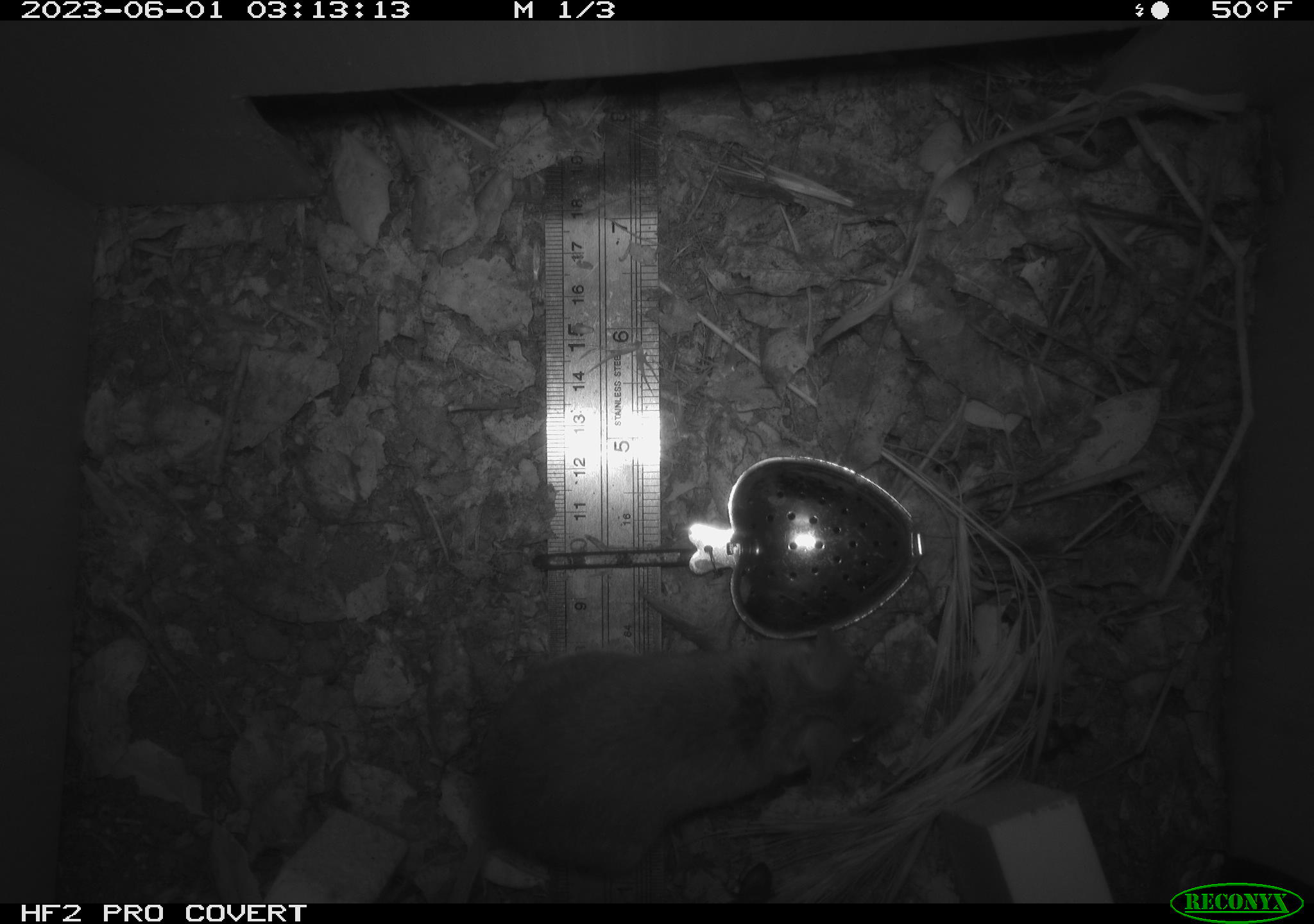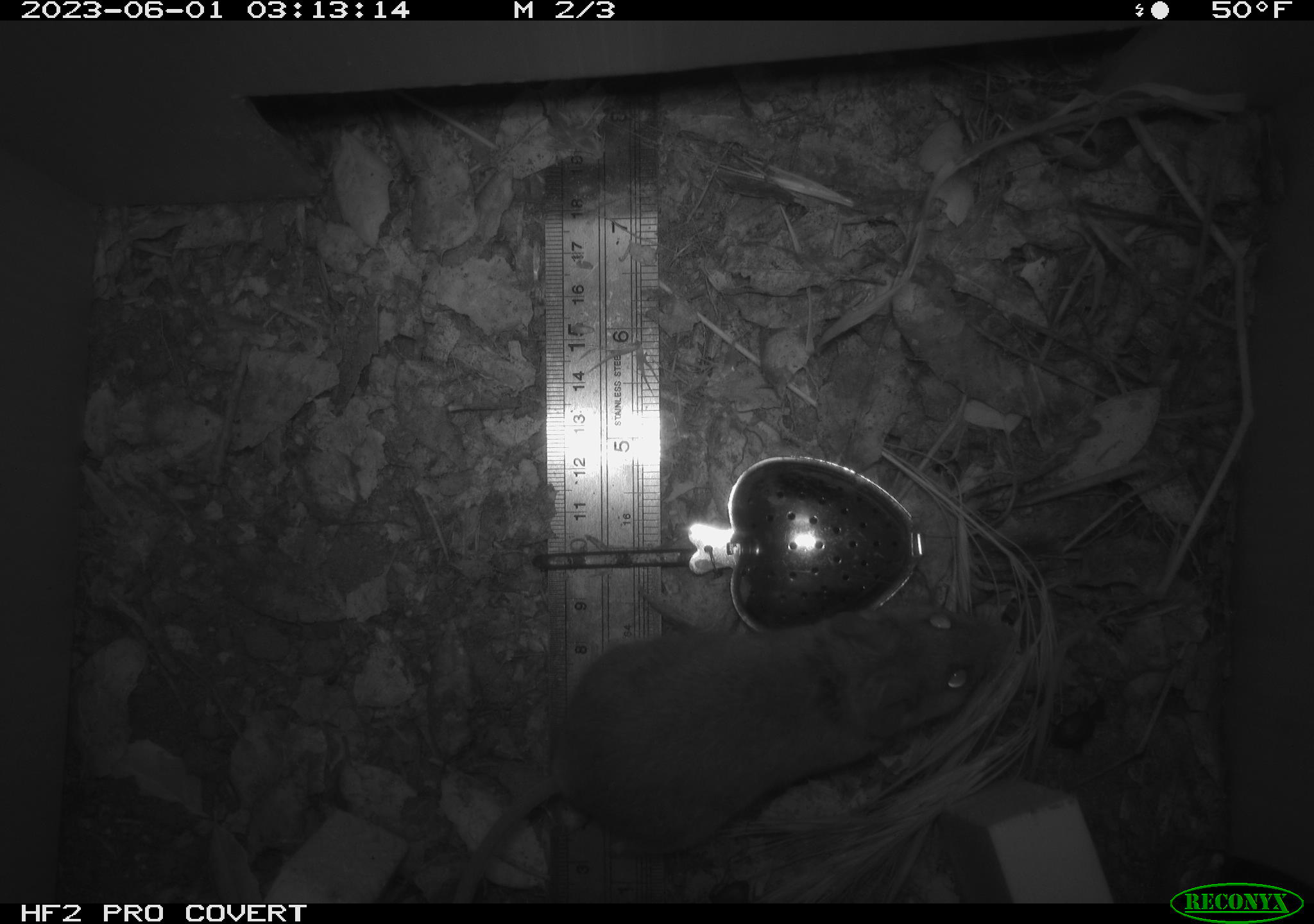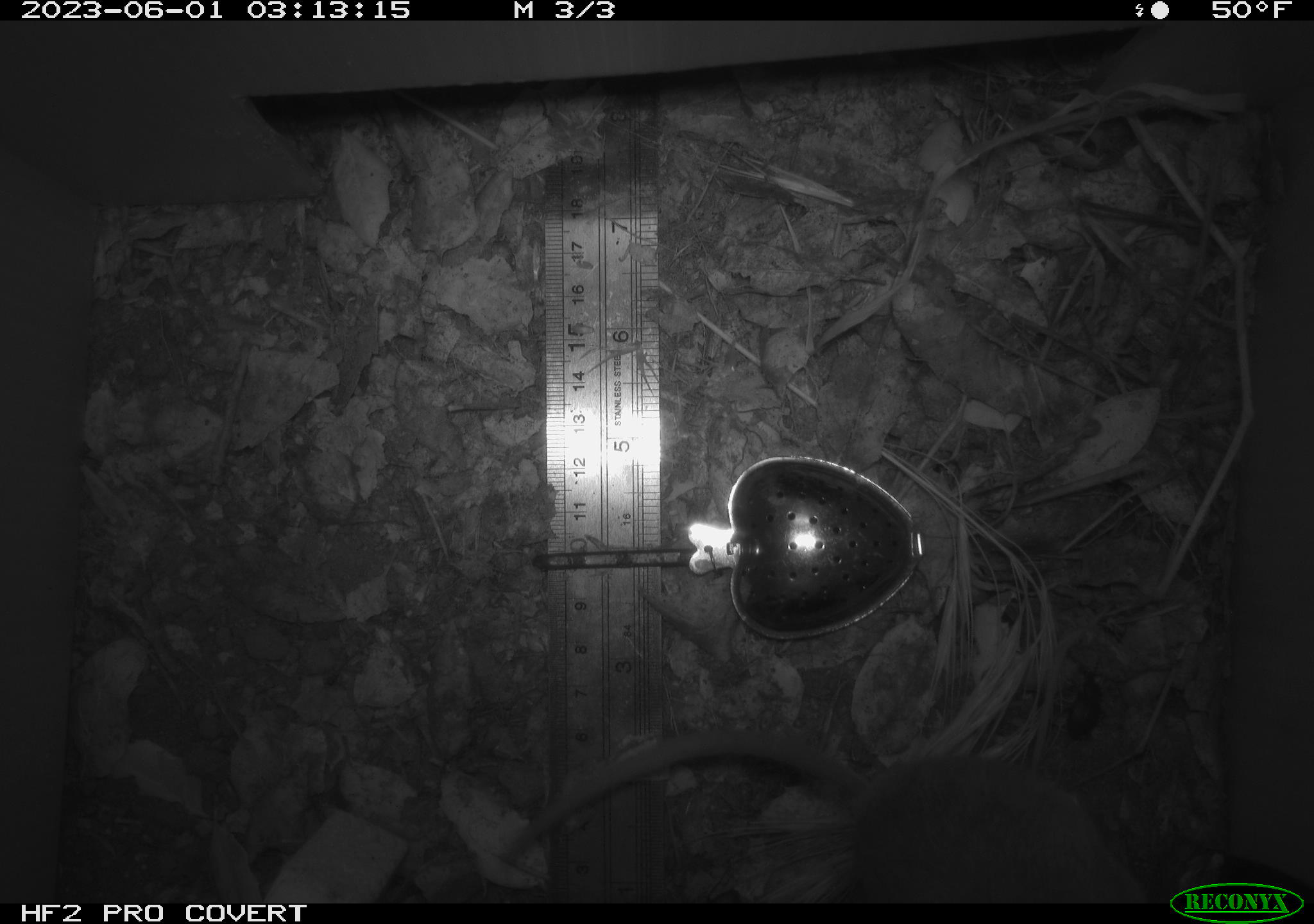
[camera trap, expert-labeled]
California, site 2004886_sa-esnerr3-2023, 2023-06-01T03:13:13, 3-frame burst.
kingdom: Animalia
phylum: Chordata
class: Mammalia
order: Rodentia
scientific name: Rodentia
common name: mouse species